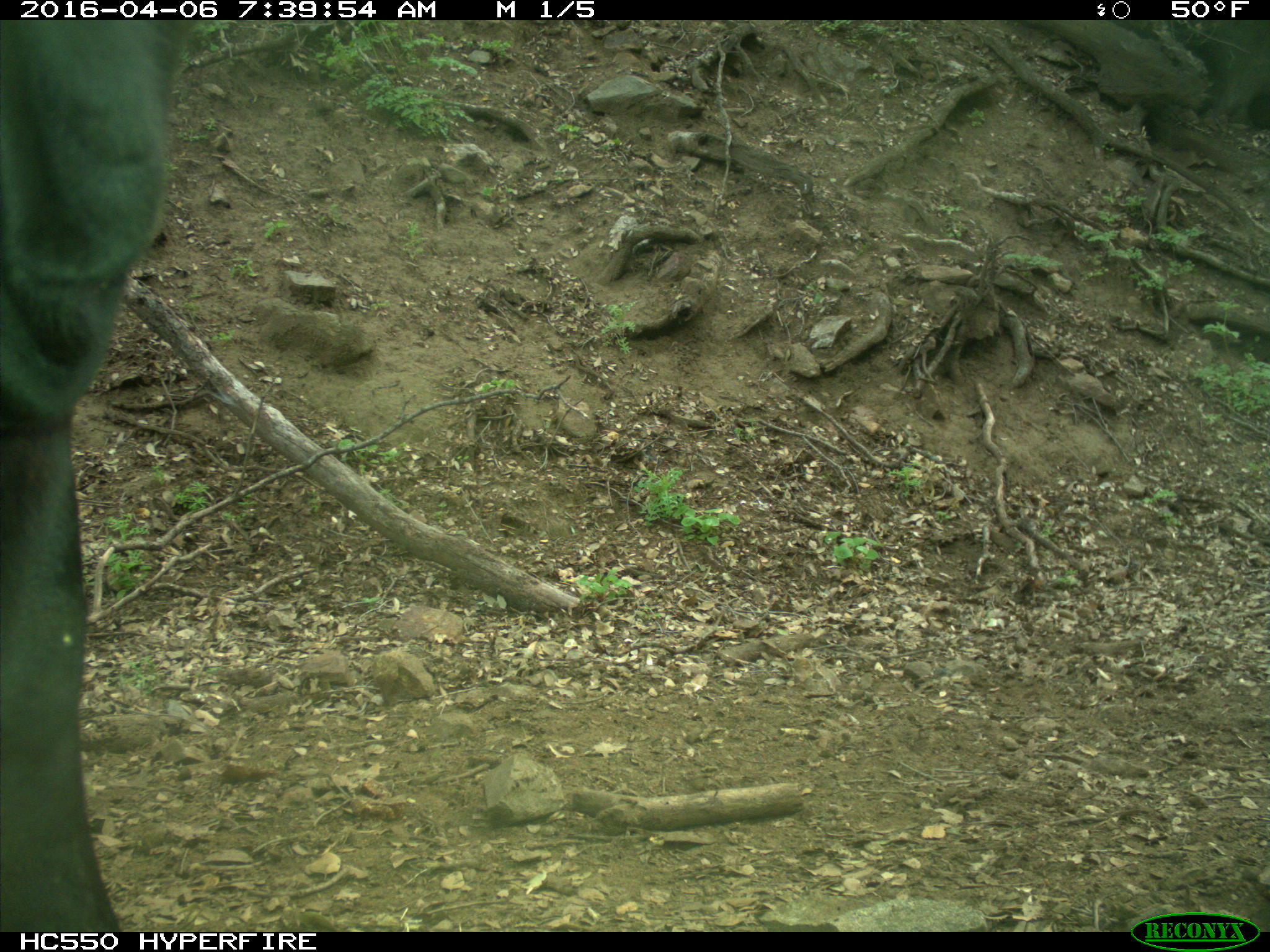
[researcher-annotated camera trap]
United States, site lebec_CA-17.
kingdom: Animalia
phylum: Chordata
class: Mammalia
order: Artiodactyla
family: Bovidae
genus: Bos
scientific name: Bos taurus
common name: domestic cow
Bos taurus (domestic cow).